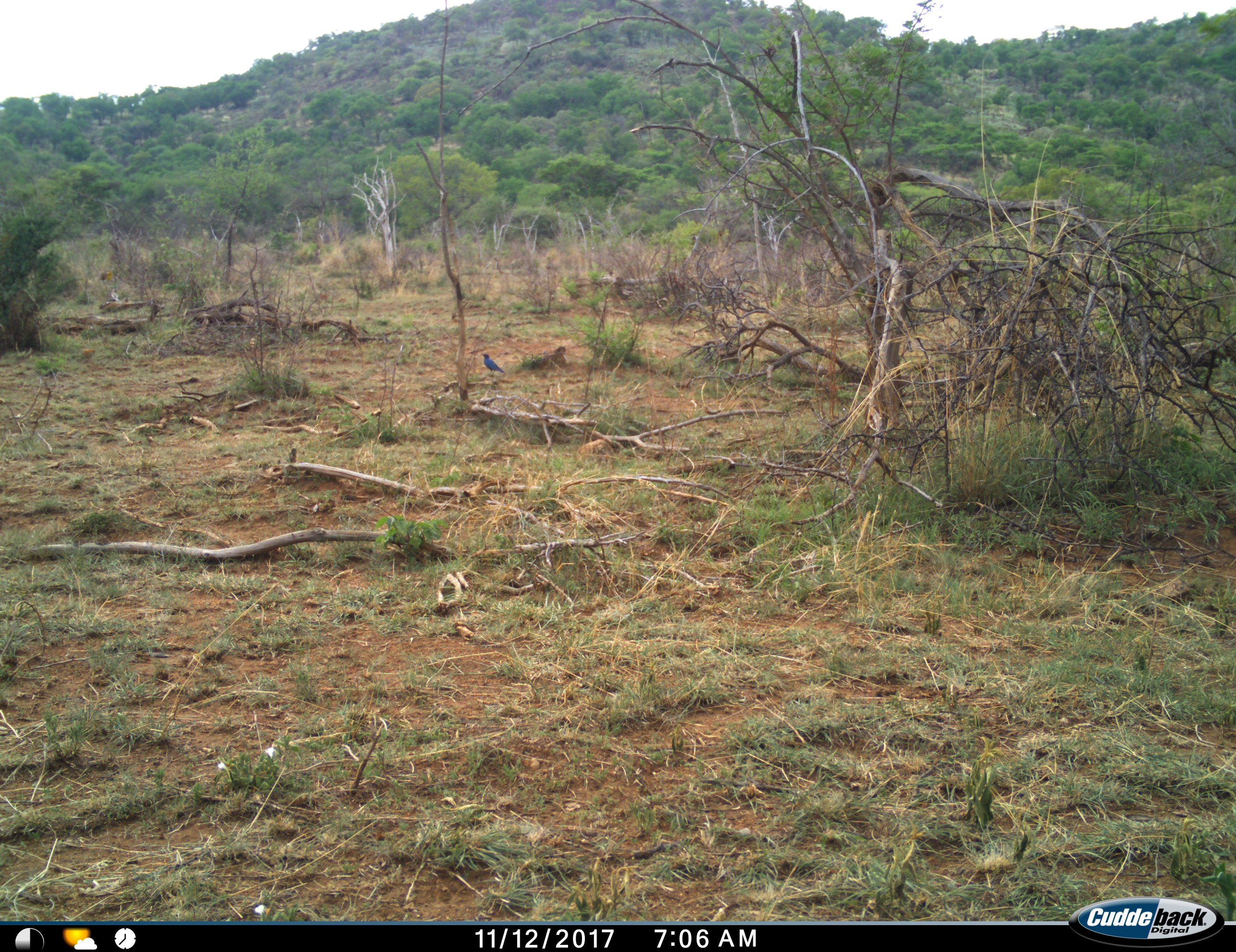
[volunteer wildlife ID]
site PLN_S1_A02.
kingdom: Animalia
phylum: Chordata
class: Aves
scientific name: Aves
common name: bird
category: birdother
Birdother (bird) (Aves), count 1. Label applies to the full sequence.